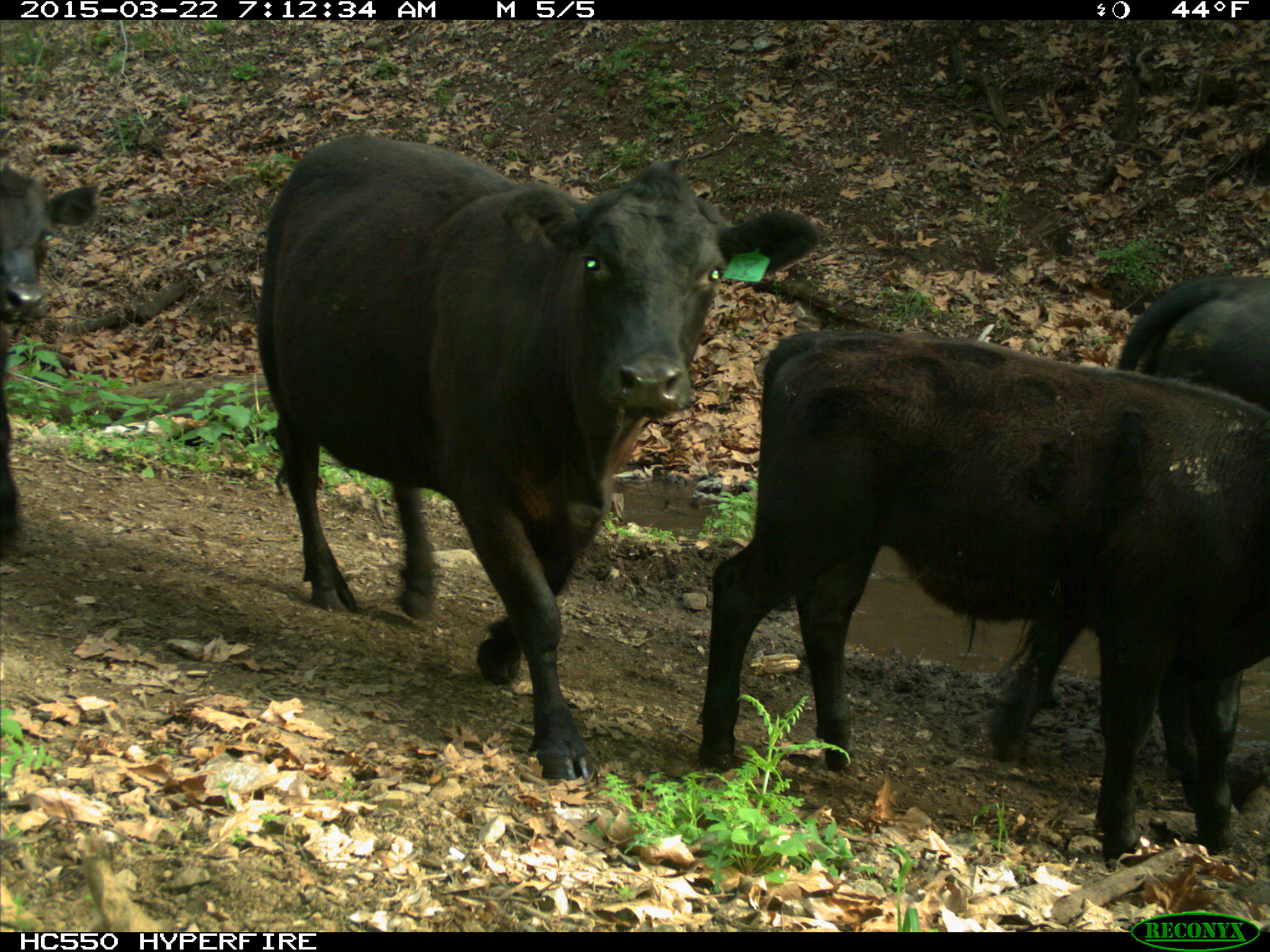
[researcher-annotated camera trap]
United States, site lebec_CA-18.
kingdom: Animalia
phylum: Chordata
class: Mammalia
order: Artiodactyla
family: Bovidae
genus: Bos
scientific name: Bos taurus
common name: domestic cow